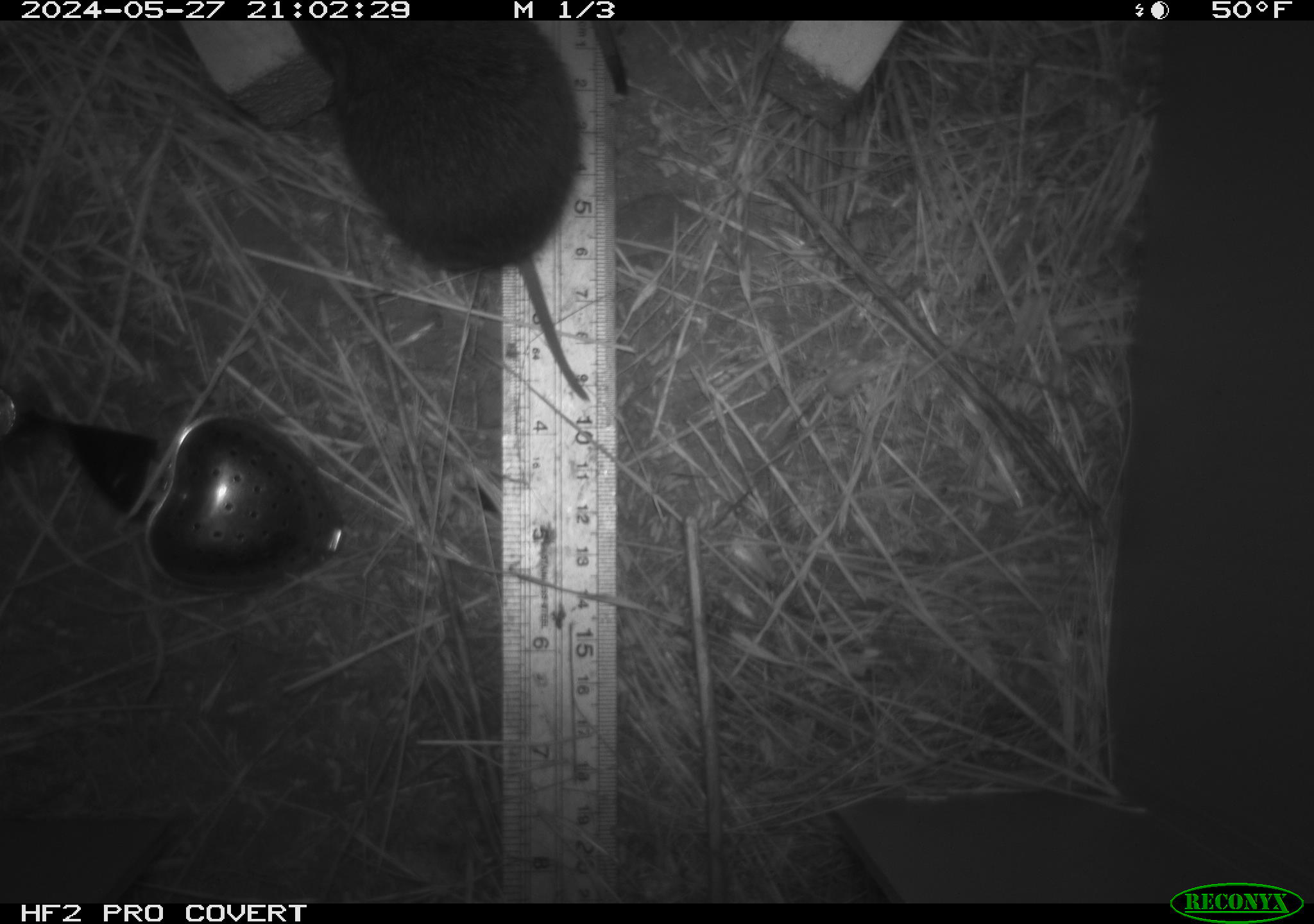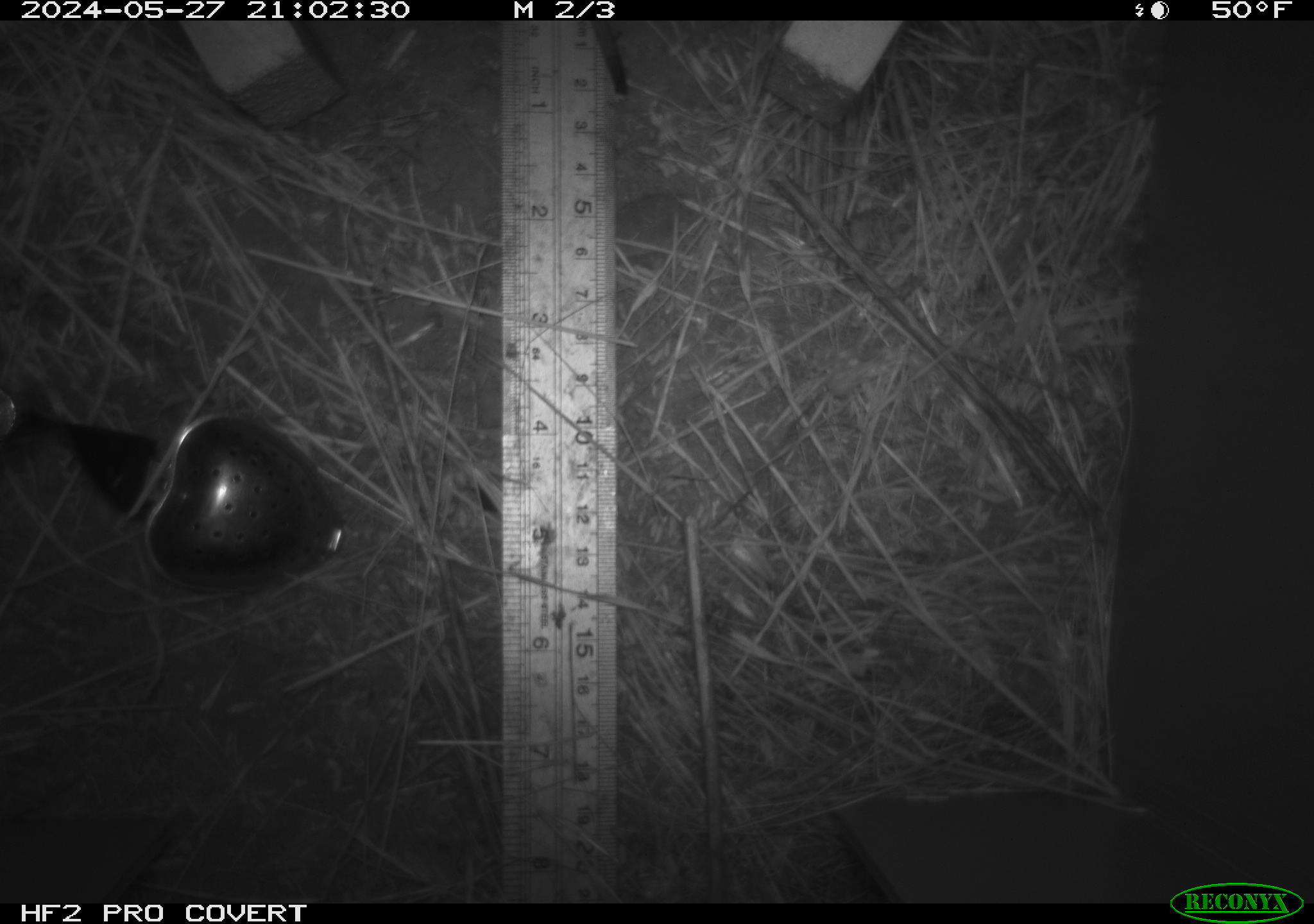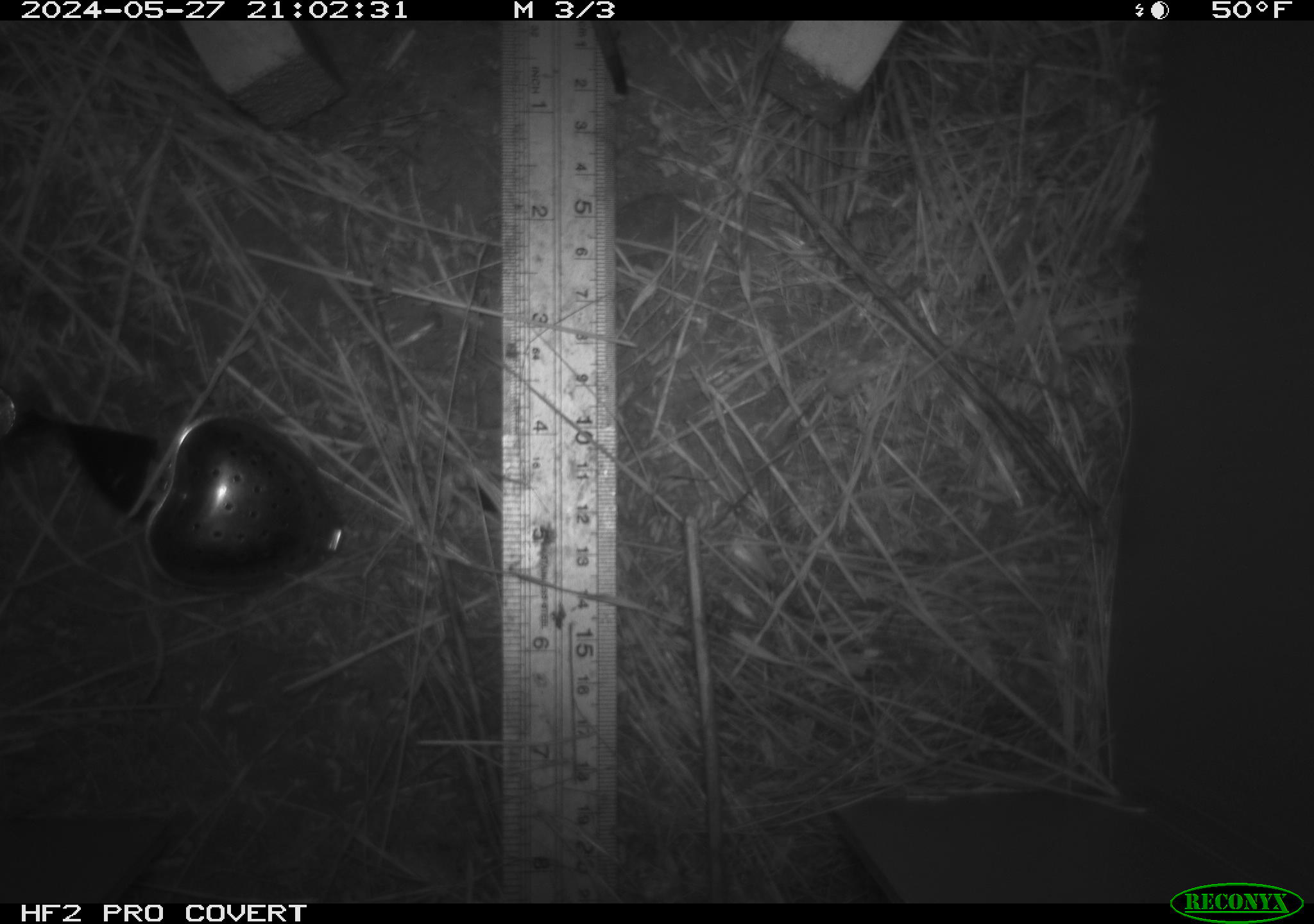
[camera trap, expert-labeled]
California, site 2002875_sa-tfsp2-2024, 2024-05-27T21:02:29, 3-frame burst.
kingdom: Animalia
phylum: Chordata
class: Mammalia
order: Rodentia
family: Cricetidae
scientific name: Arvicolinae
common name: voles, lemmings, and muskrats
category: arvicolinae subfamily